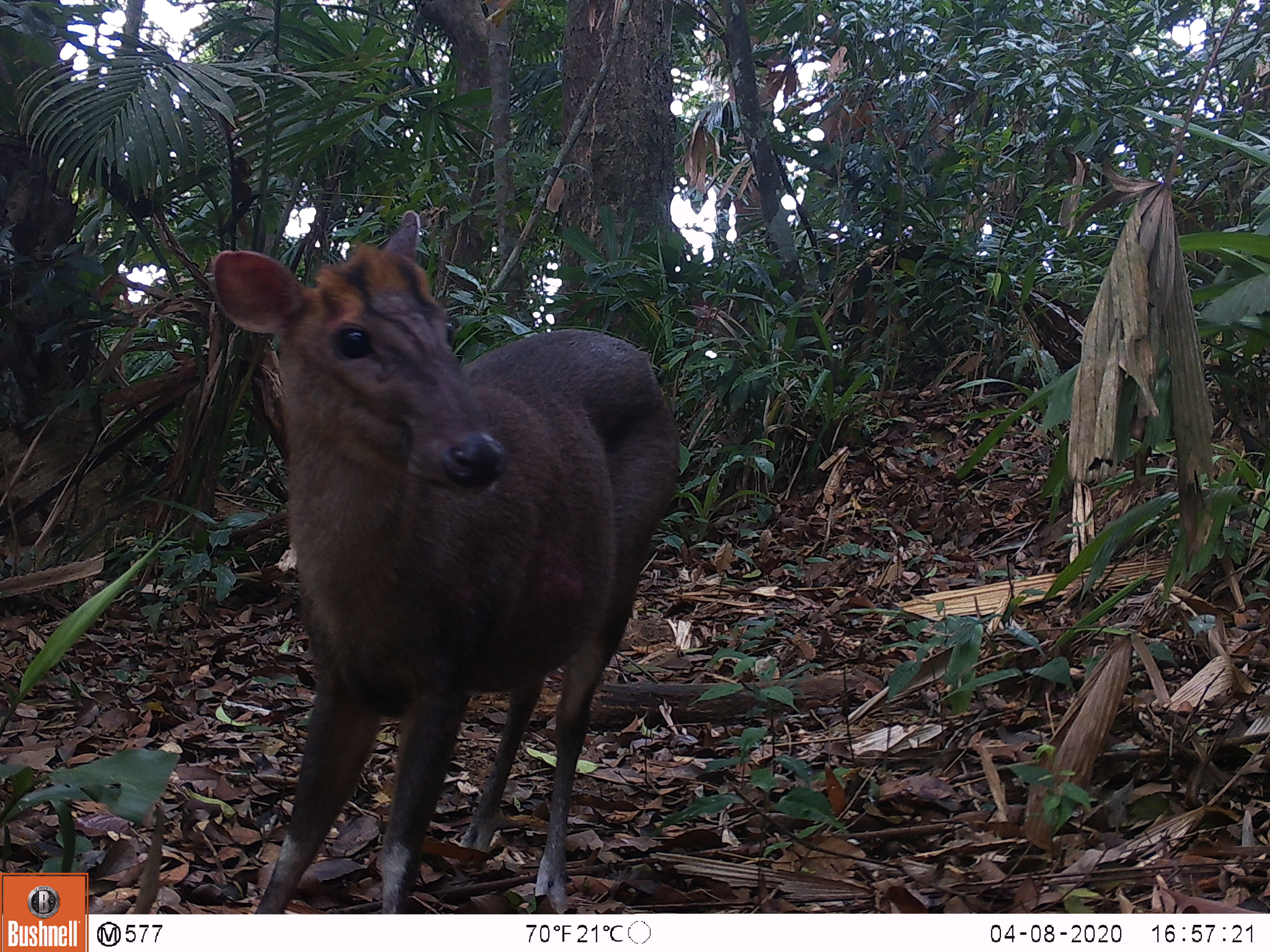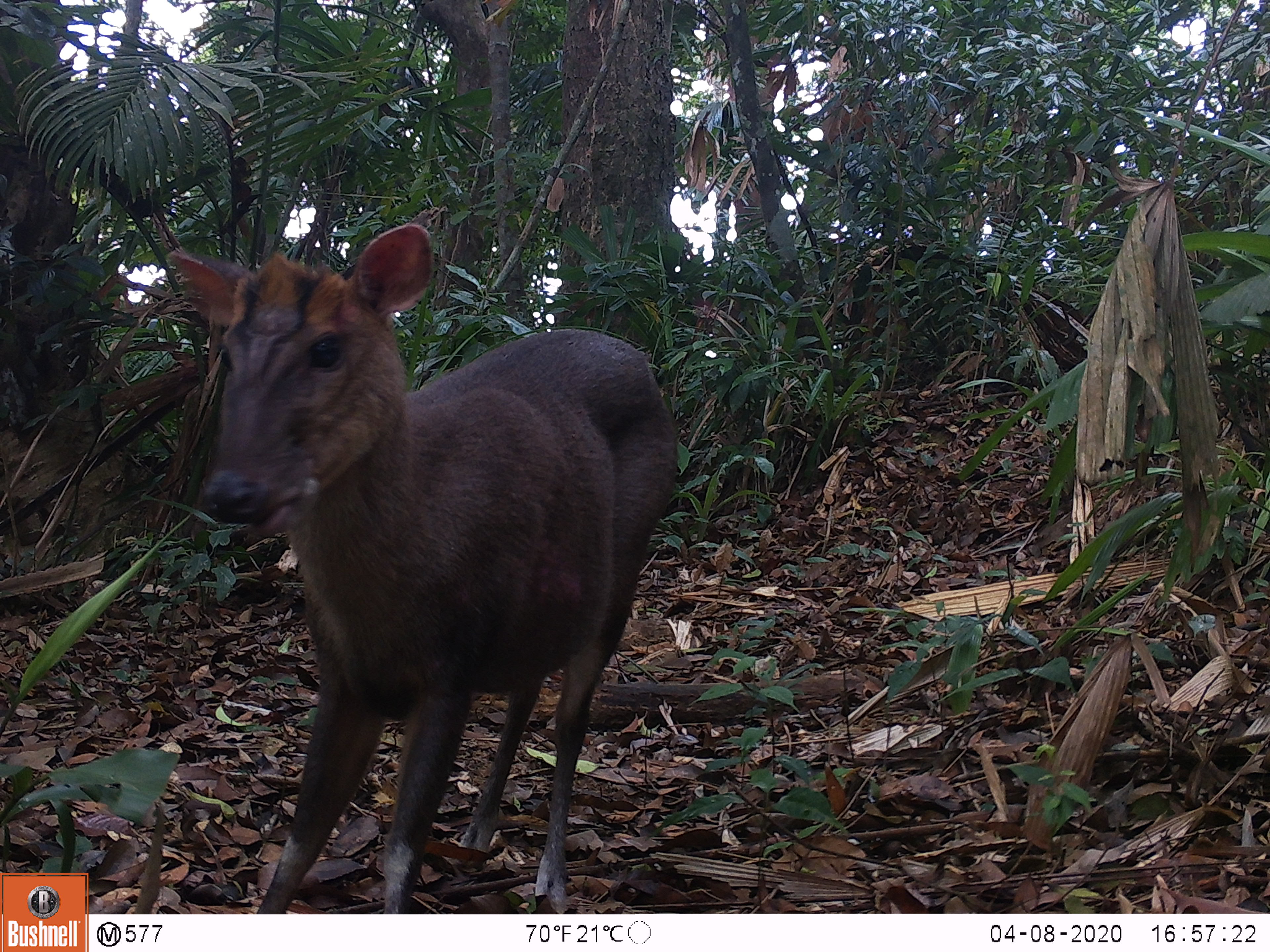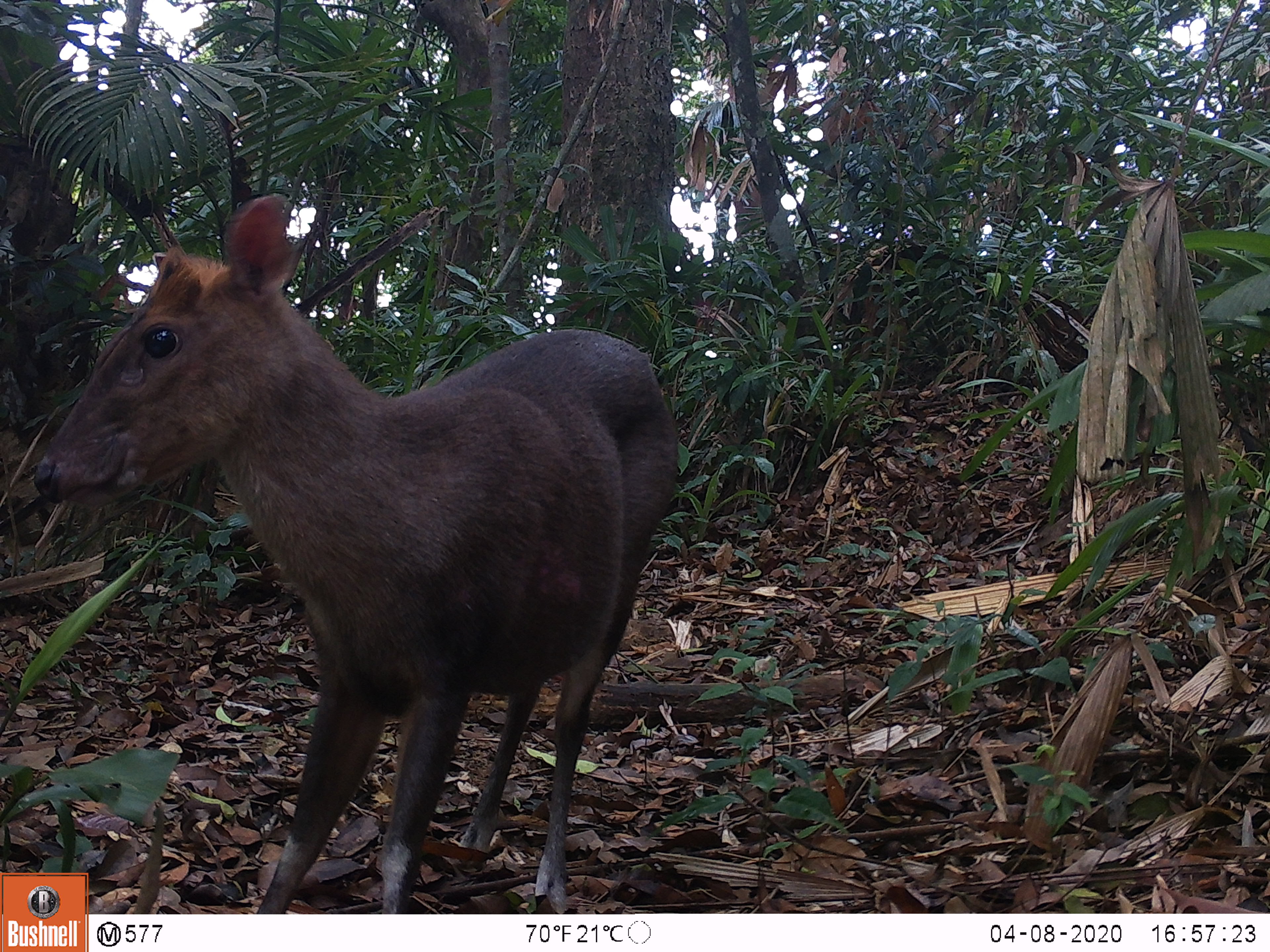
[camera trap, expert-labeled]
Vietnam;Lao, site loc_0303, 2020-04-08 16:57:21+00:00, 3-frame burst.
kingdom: Animalia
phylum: Chordata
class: Mammalia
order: Artiodactyla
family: Cervidae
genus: Muntiacus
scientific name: Muntiacus rooseveltorum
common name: roosevelt's muntjac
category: roosevelts muntjac group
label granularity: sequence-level